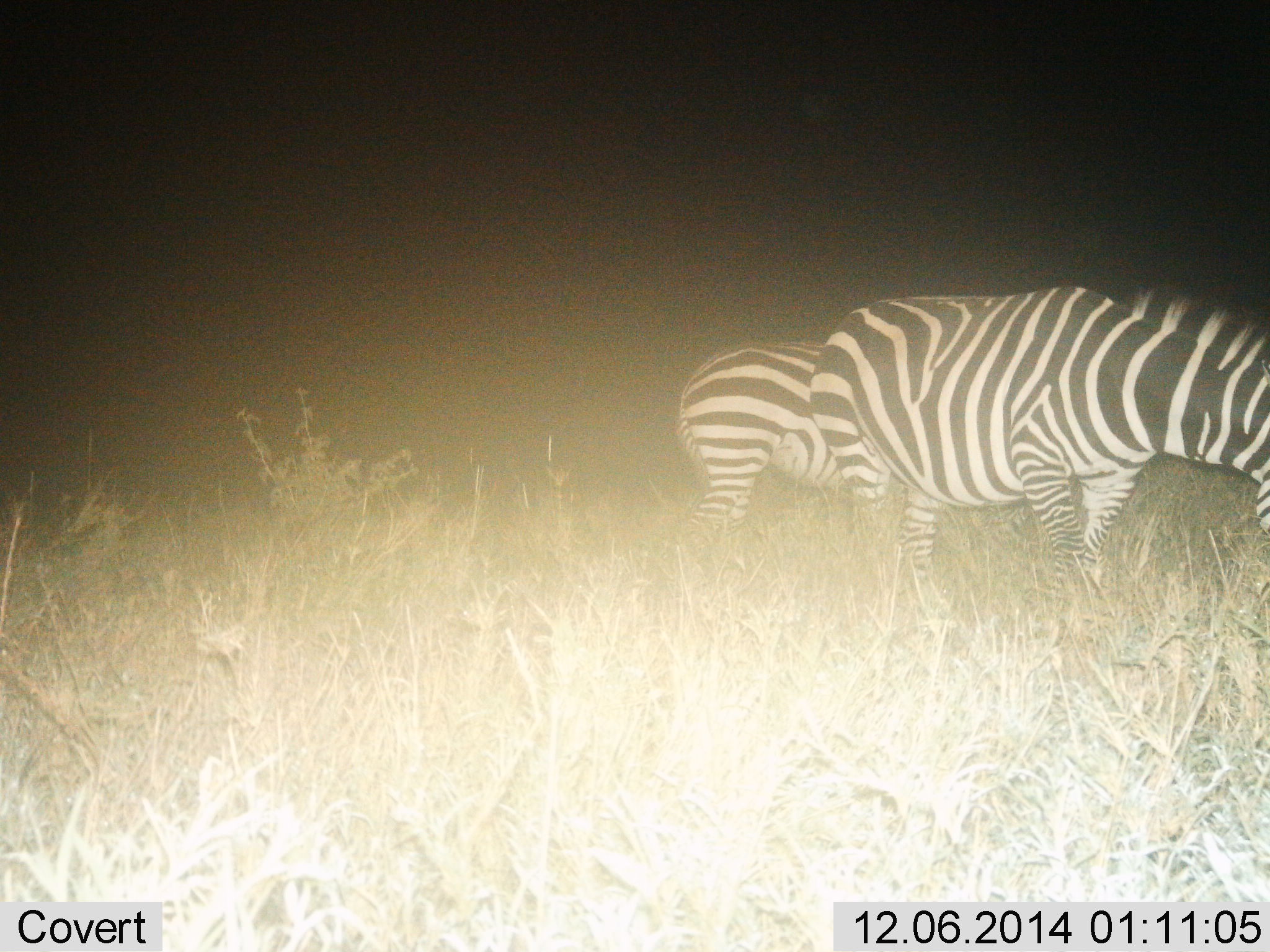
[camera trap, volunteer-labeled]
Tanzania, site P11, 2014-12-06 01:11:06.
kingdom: Animalia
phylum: Chordata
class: Mammalia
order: Perissodactyla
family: Equidae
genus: Equus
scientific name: Equus quagga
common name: plains zebra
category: zebra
Zebra (plains zebra) (Equus quagga), count 2. Behavior (volunteer vote fractions): standing 30%, resting 0%, moving 10%, interacting 10%. Young present (vote fraction): 10%. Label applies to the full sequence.